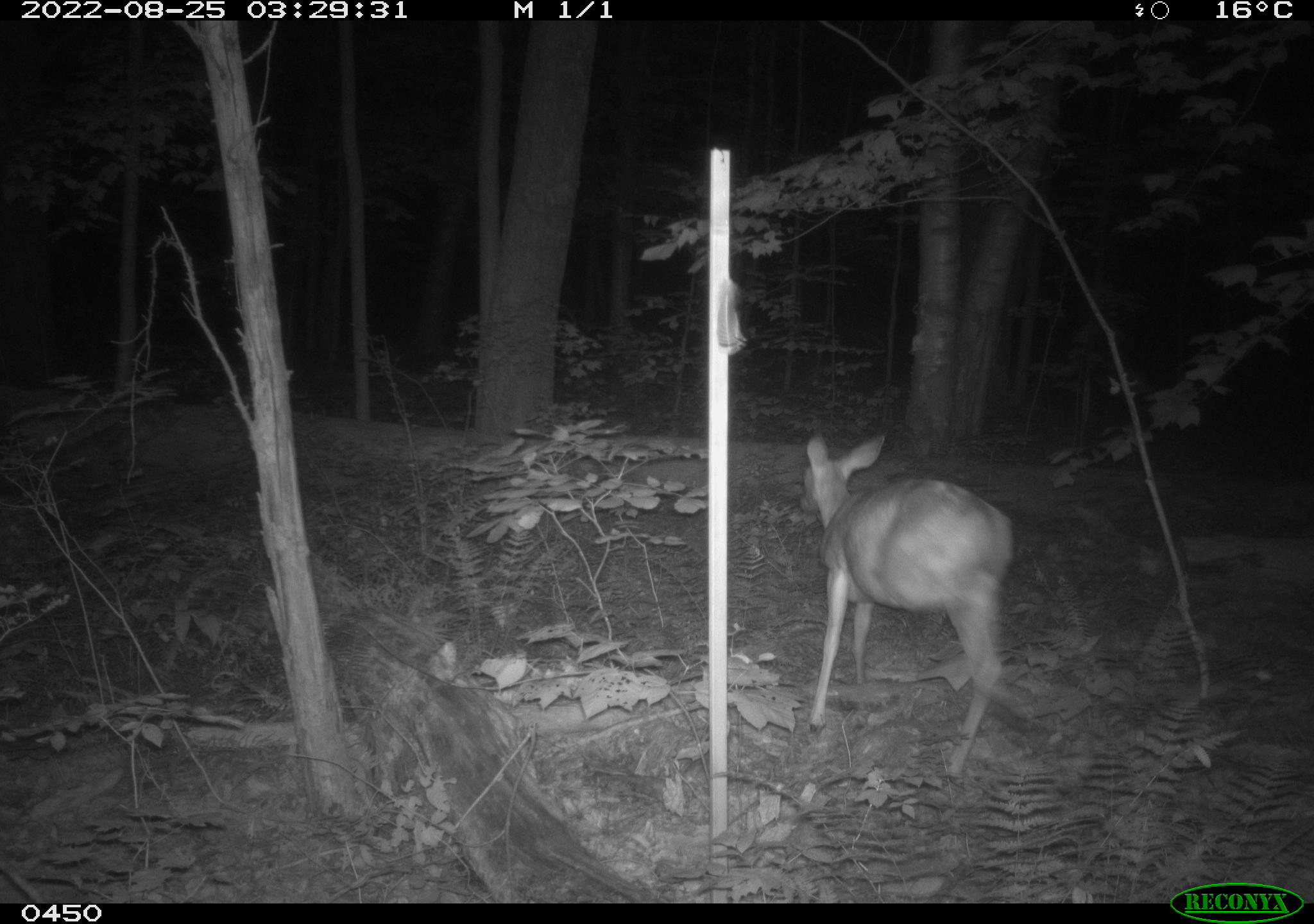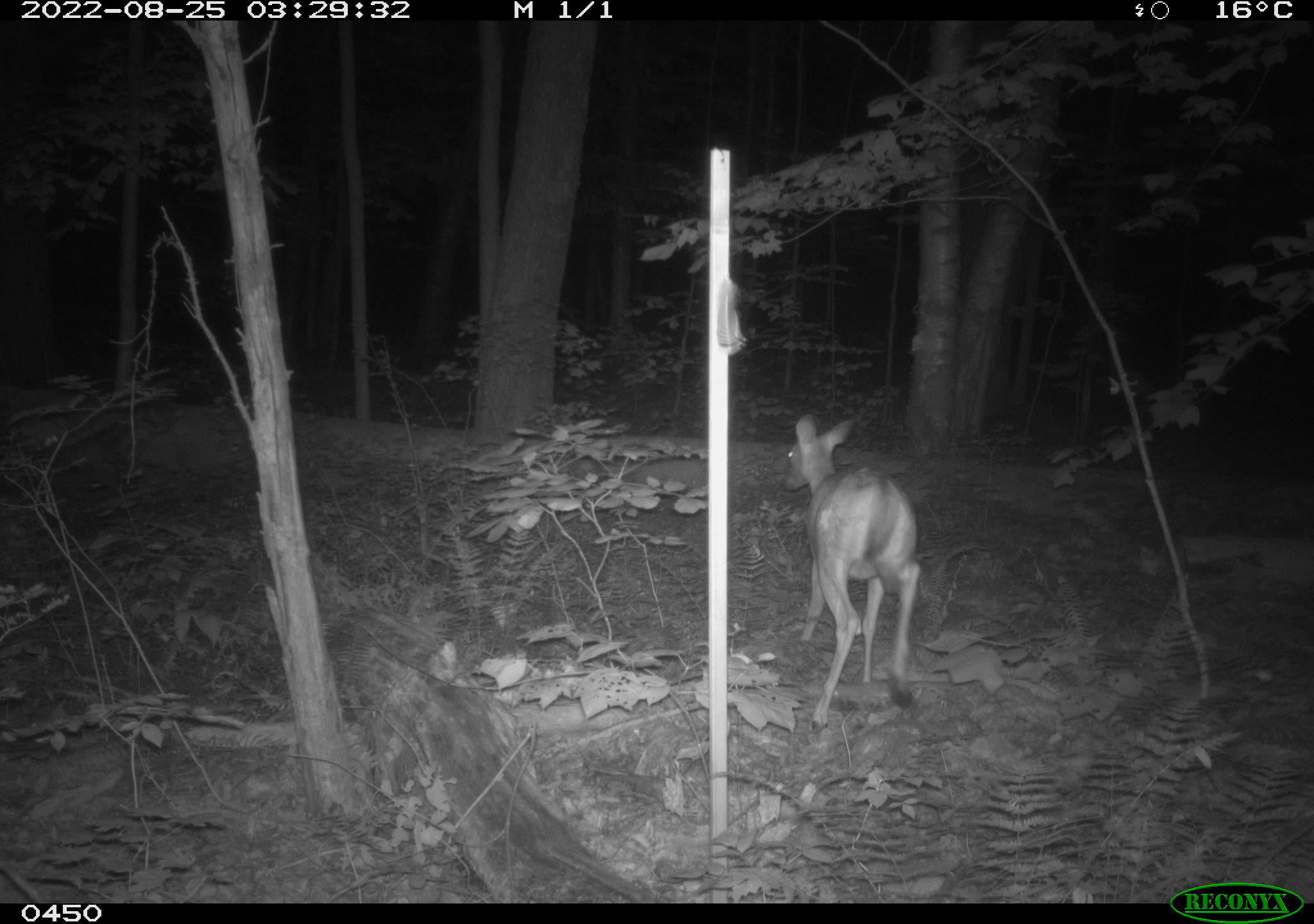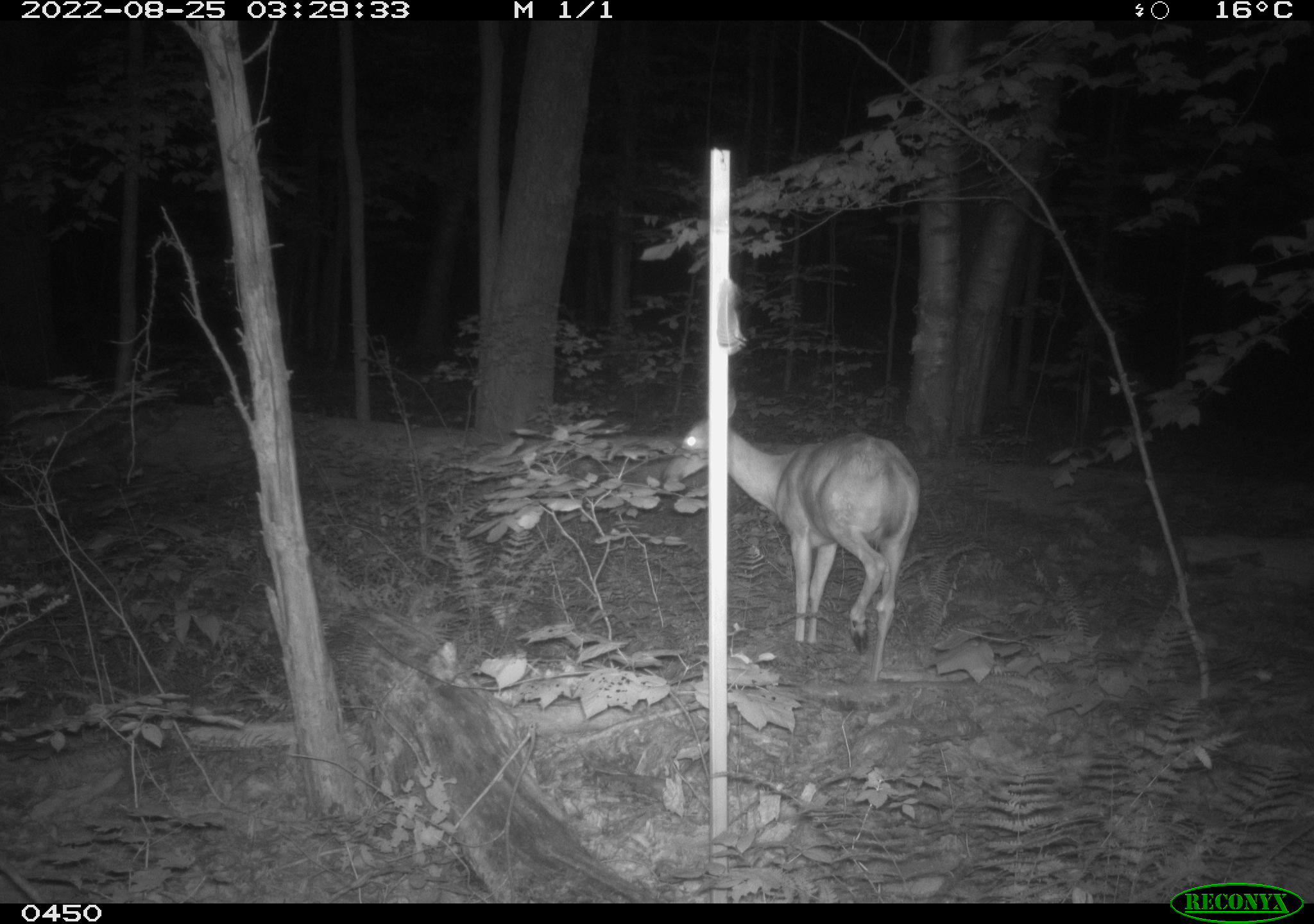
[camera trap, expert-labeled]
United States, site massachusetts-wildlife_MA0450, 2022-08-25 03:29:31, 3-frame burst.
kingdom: Animalia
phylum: Chordata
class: Mammalia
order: Artiodactyla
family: Cervidae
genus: Odocoileus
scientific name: Odocoileus virginianus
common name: white-tailed deer